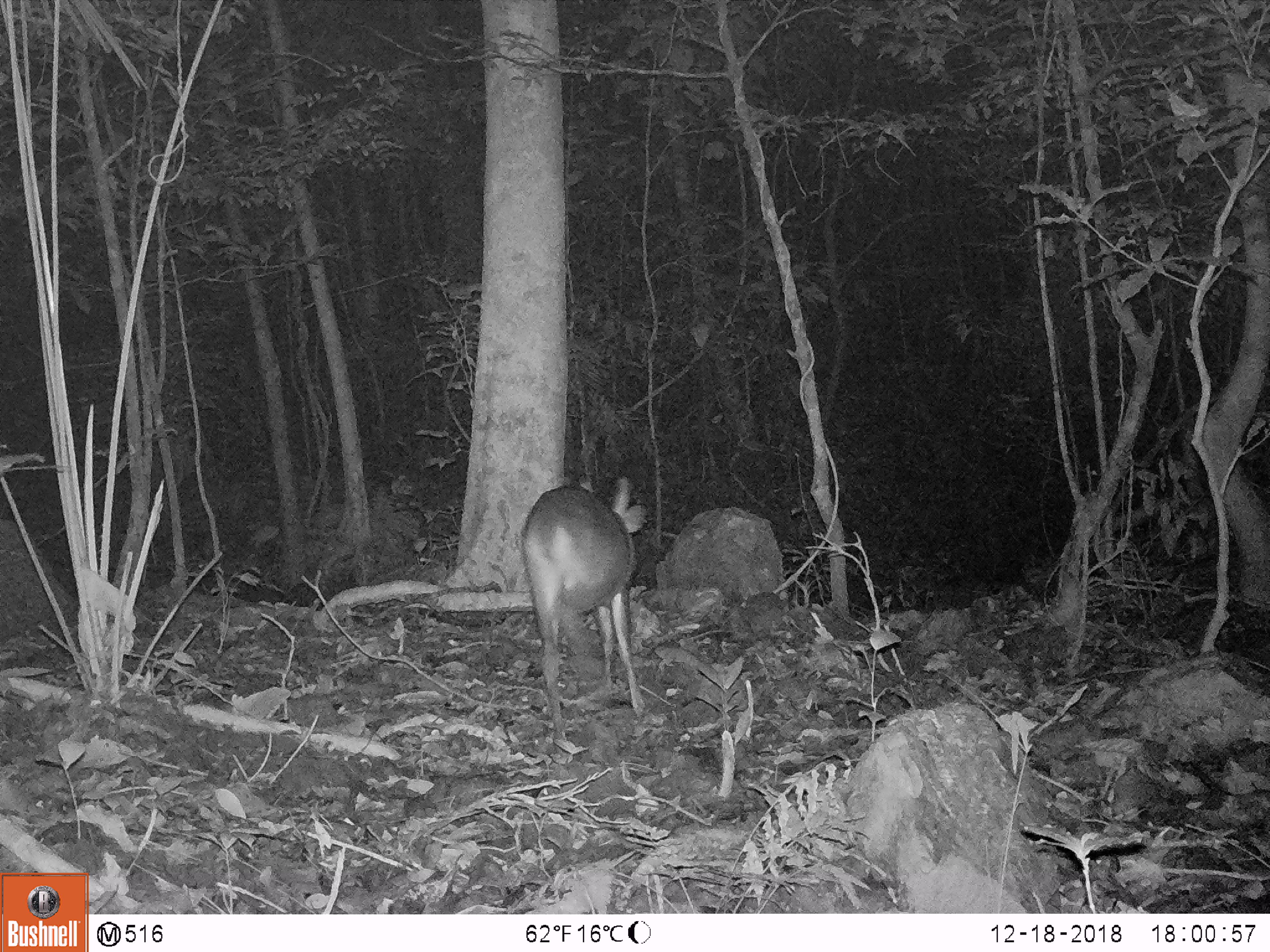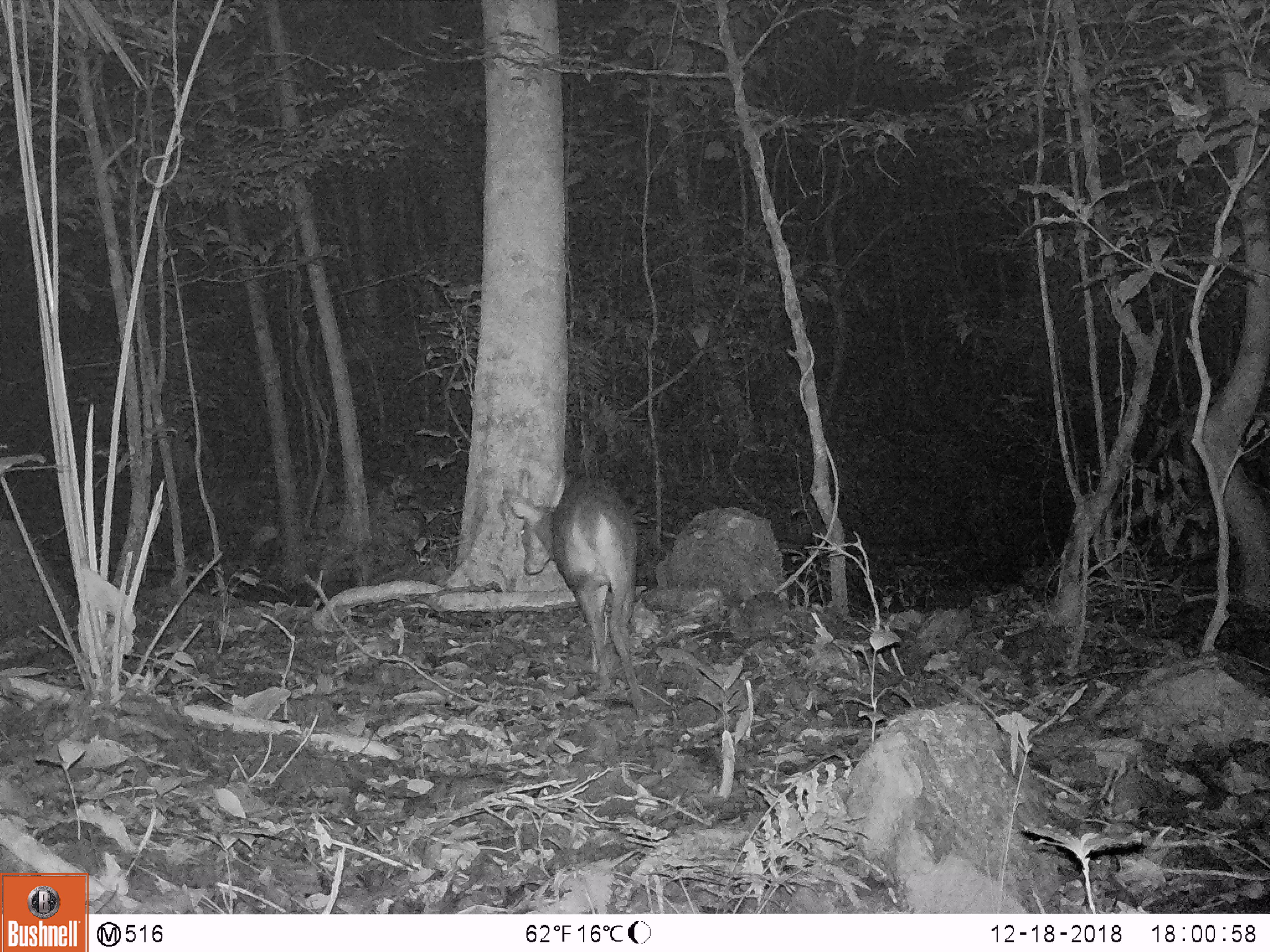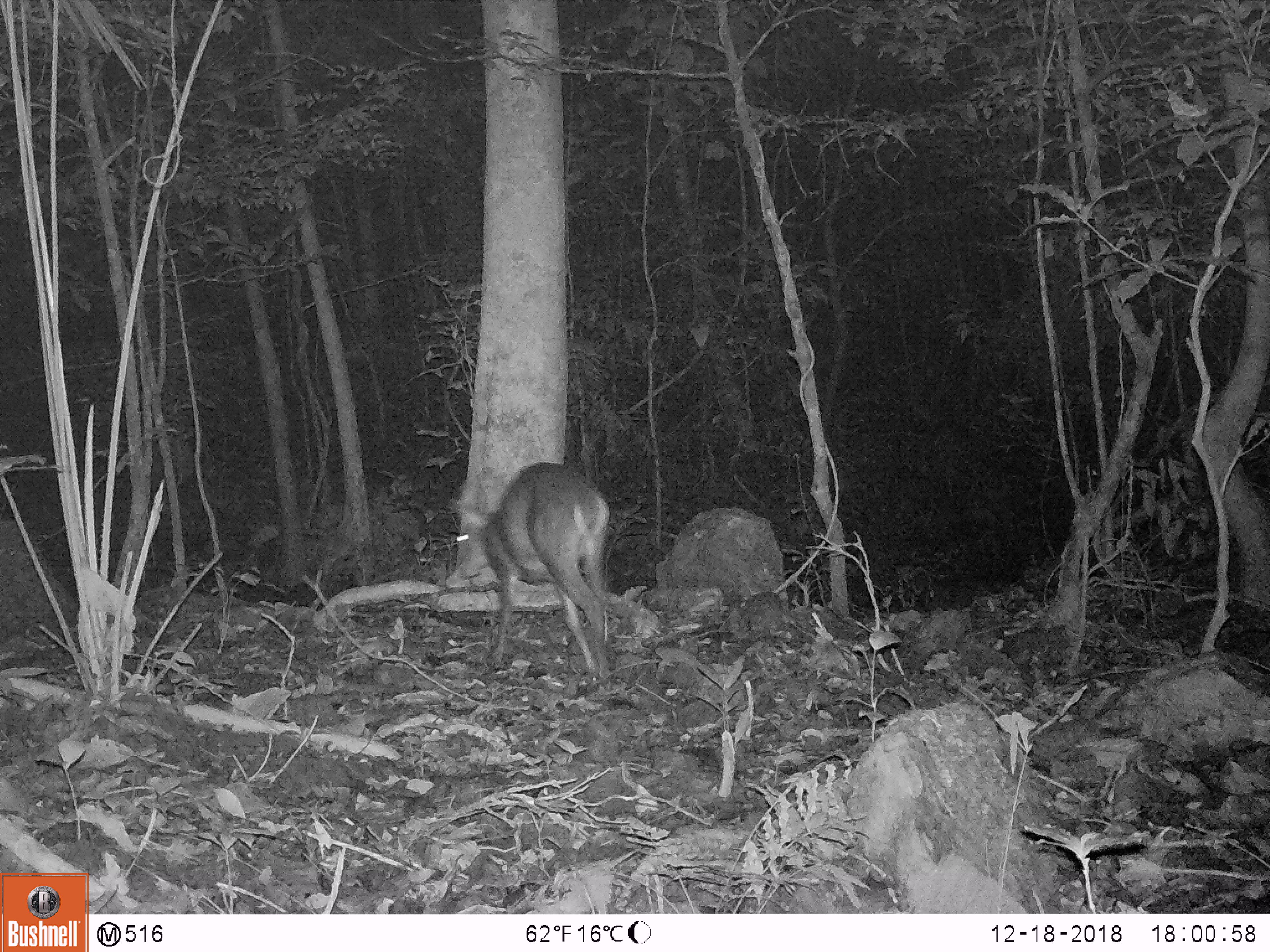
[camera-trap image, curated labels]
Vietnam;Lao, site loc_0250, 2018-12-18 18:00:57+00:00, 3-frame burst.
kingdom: Animalia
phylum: Chordata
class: Mammalia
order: Artiodactyla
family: Cervidae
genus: Muntiacus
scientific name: Muntiacus vuquangensis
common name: large-antlered muntjac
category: large antlered muntjac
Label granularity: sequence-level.